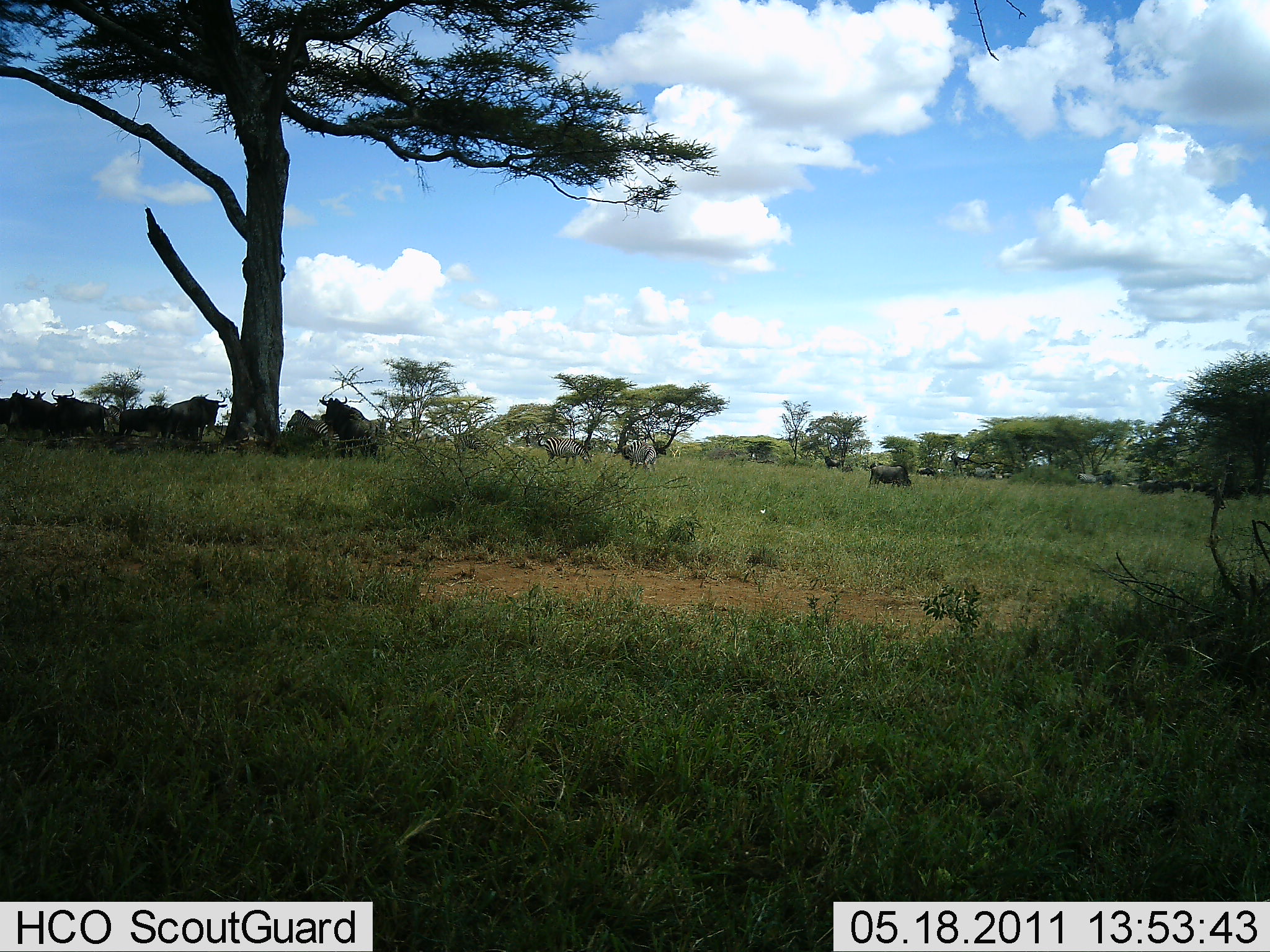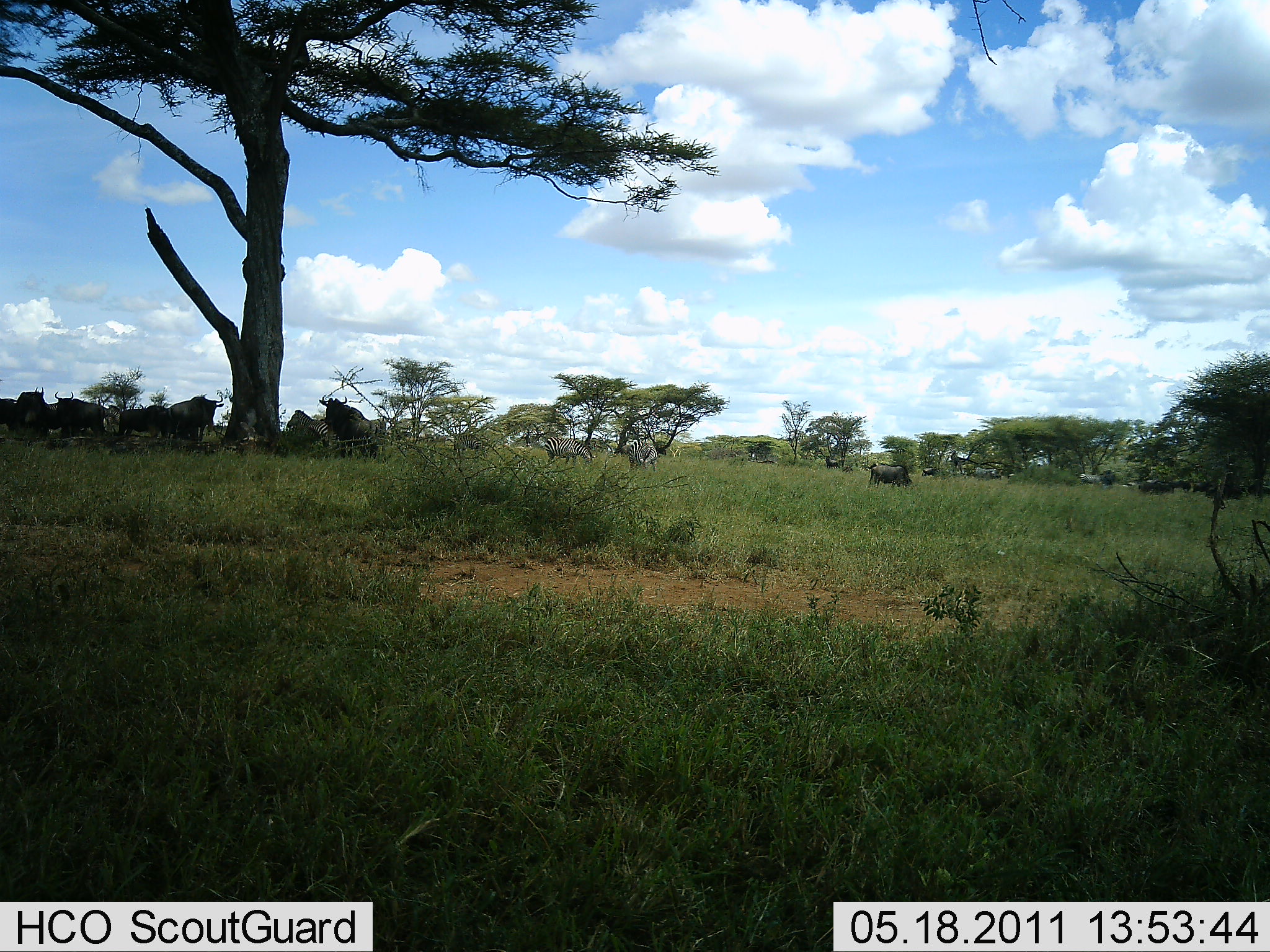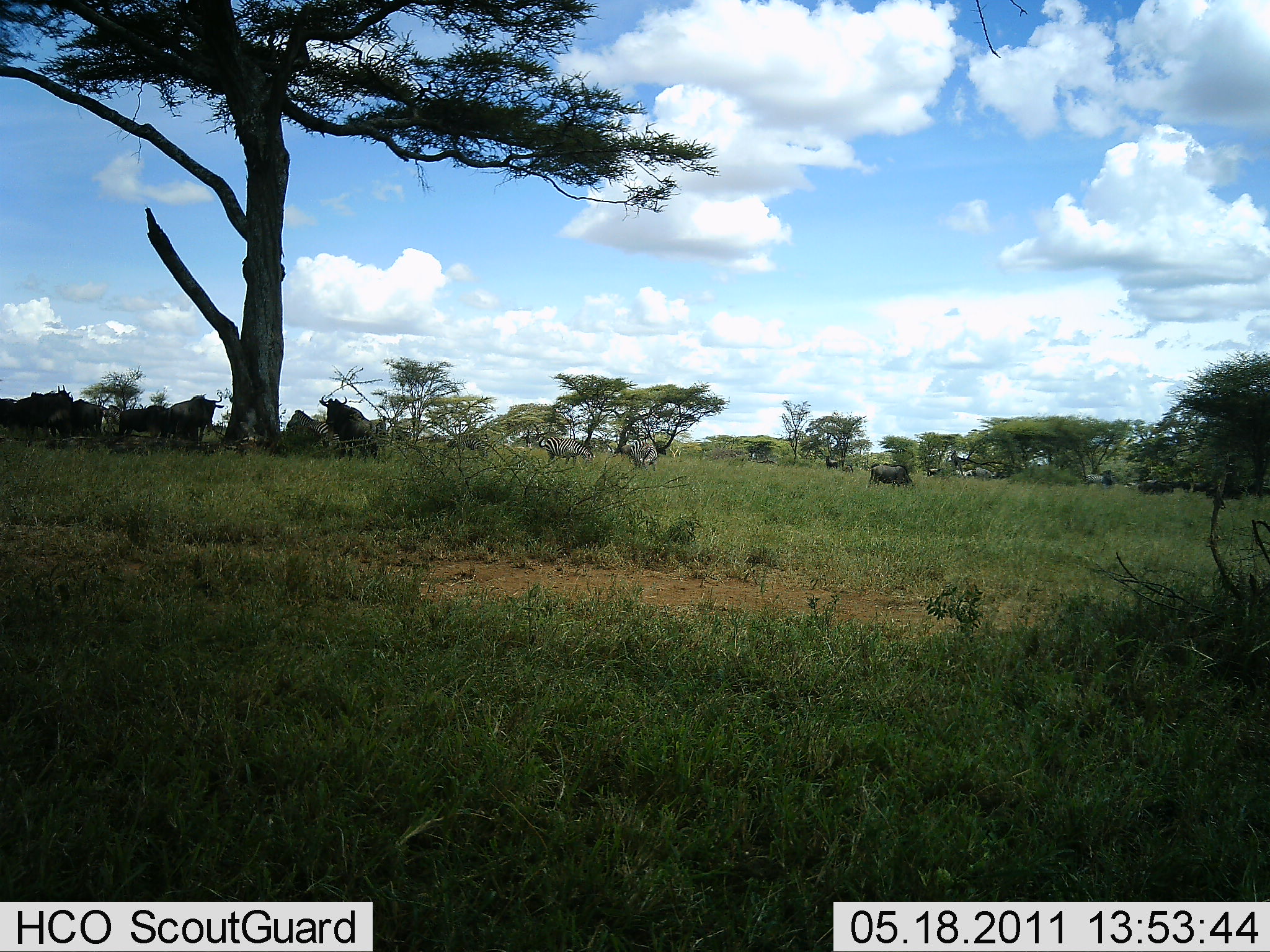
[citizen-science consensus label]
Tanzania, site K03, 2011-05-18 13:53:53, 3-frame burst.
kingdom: Animalia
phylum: Chordata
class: Mammalia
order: Artiodactyla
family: Bovidae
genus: Connochaetes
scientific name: Connochaetes taurinus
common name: blue wildebeest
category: wildebeest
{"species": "wildebeest (blue wildebeest) (Connochaetes taurinus)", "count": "10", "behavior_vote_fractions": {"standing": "53%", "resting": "32%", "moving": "21%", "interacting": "5%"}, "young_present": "0%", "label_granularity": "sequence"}